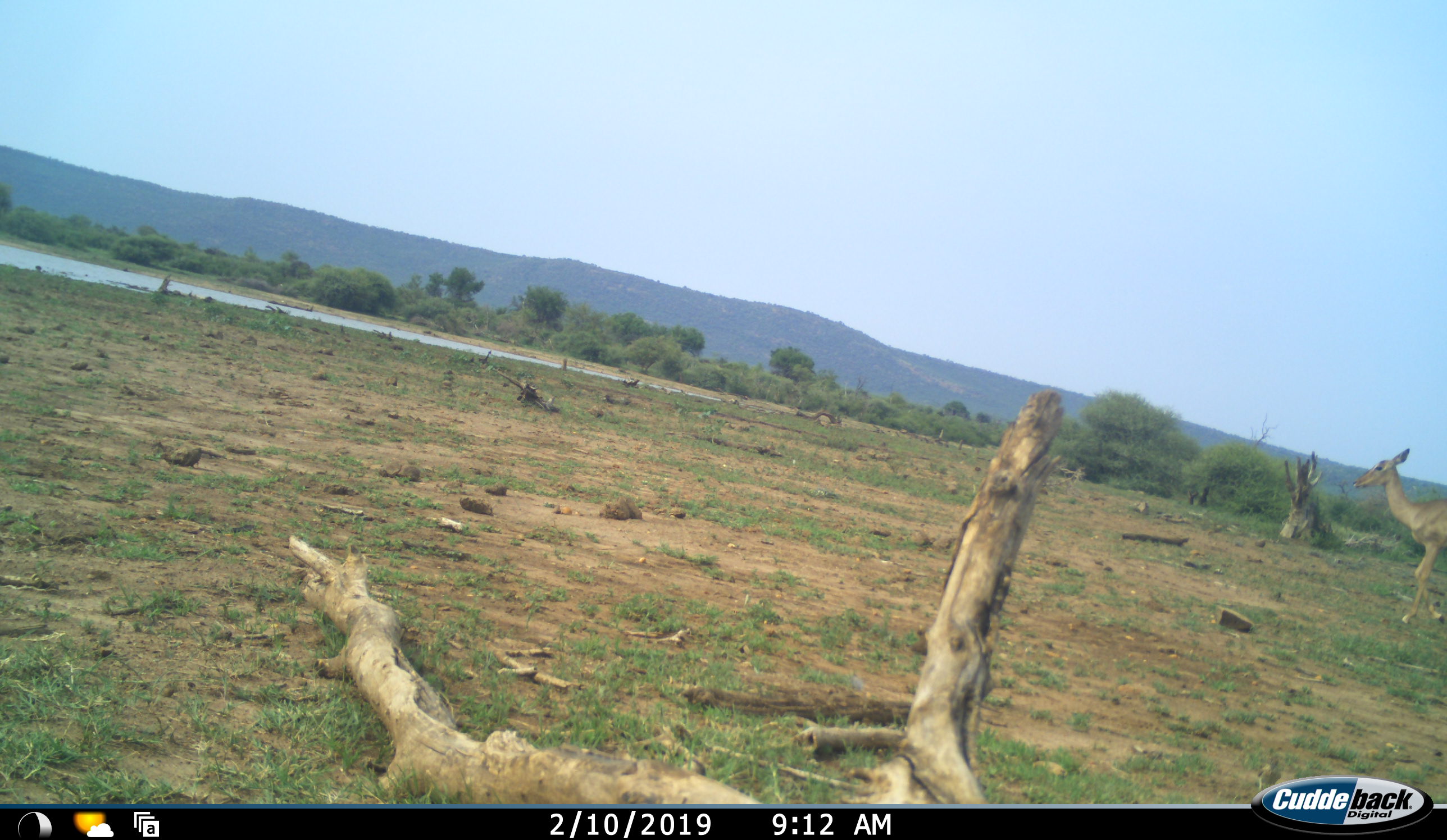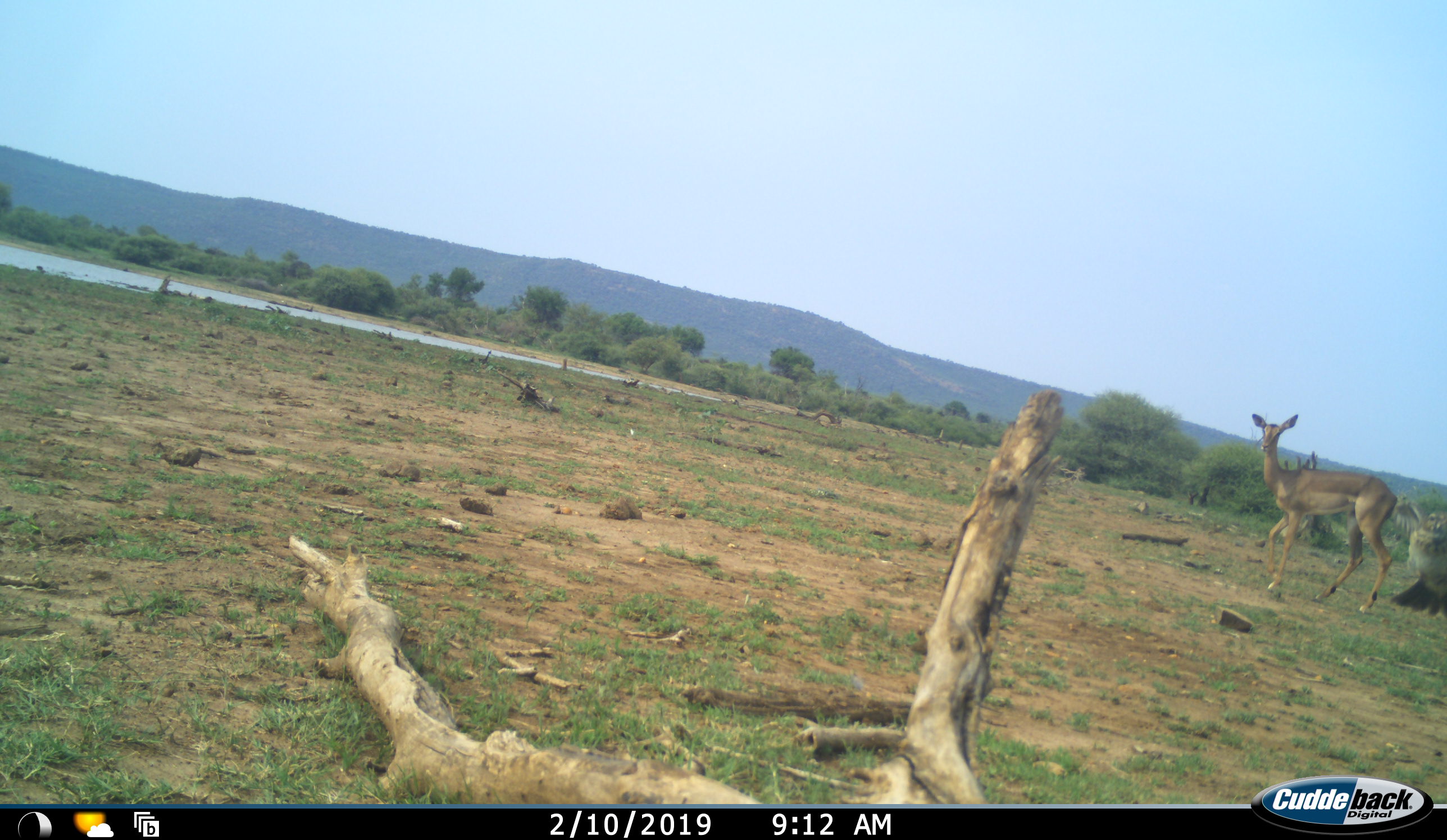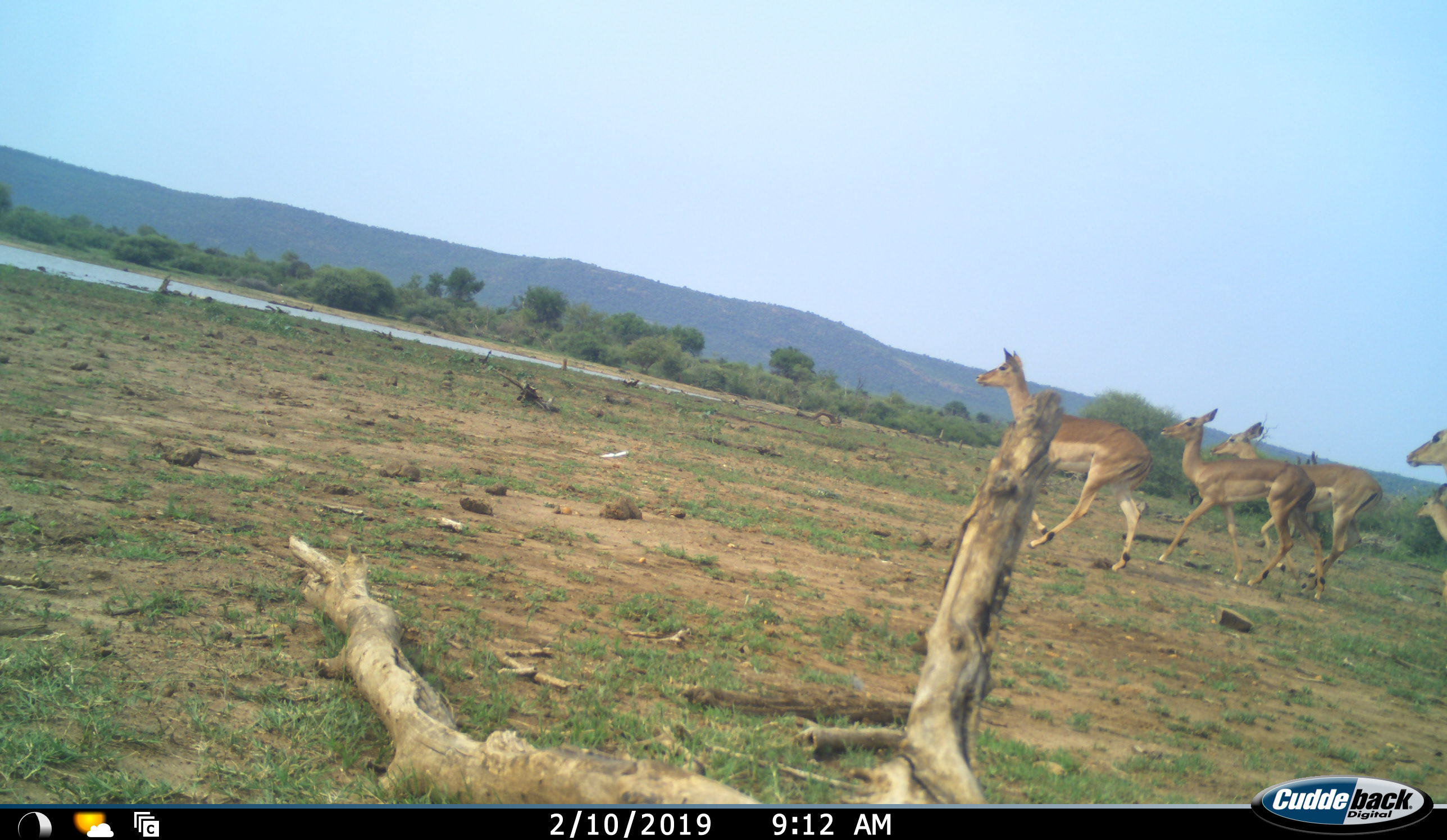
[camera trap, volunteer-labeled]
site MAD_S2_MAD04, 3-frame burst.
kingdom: Animalia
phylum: Chordata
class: Mammalia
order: Artiodactyla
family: Bovidae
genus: Aepyceros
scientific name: Aepyceros melampus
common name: impala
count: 5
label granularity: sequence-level